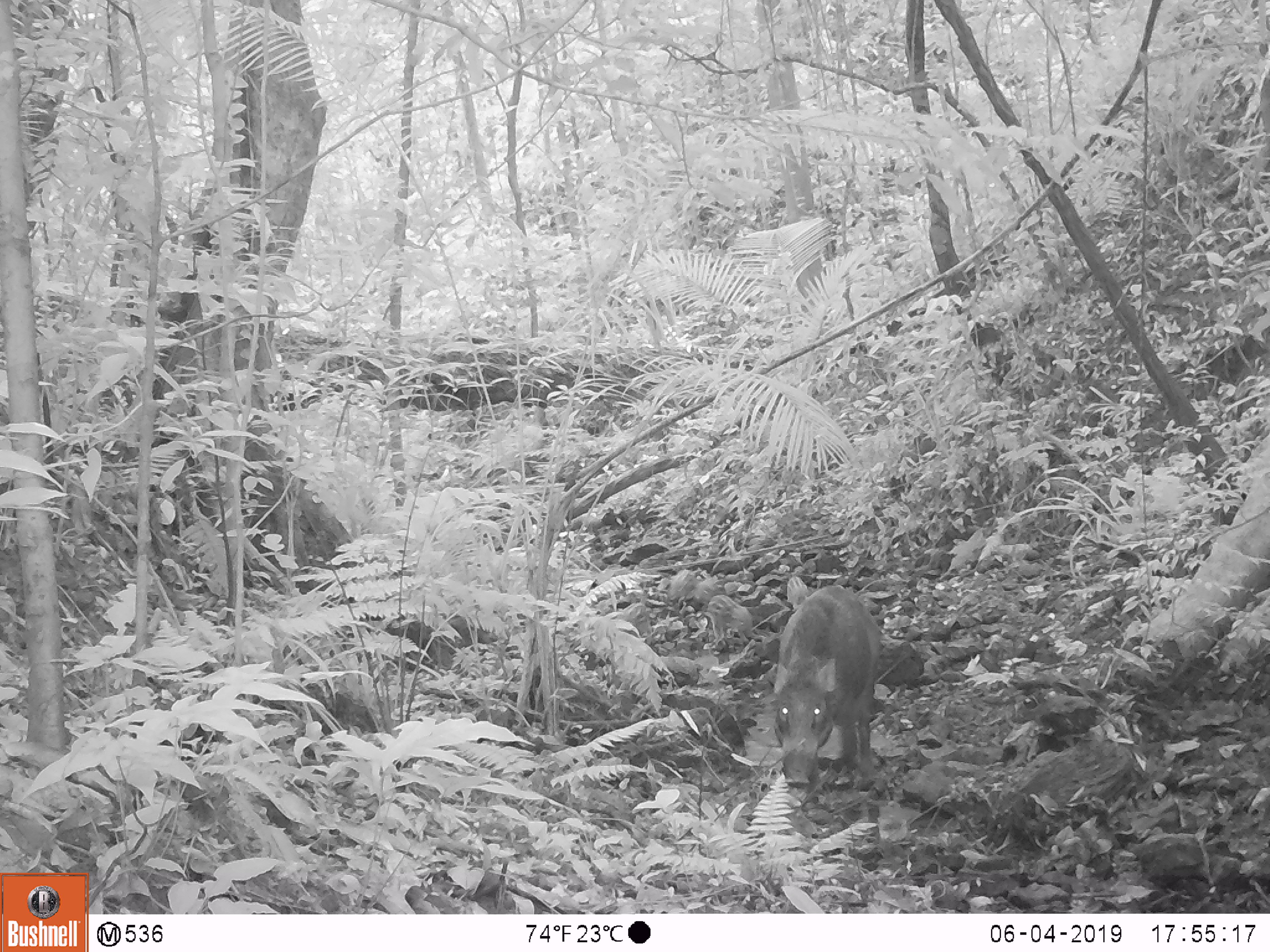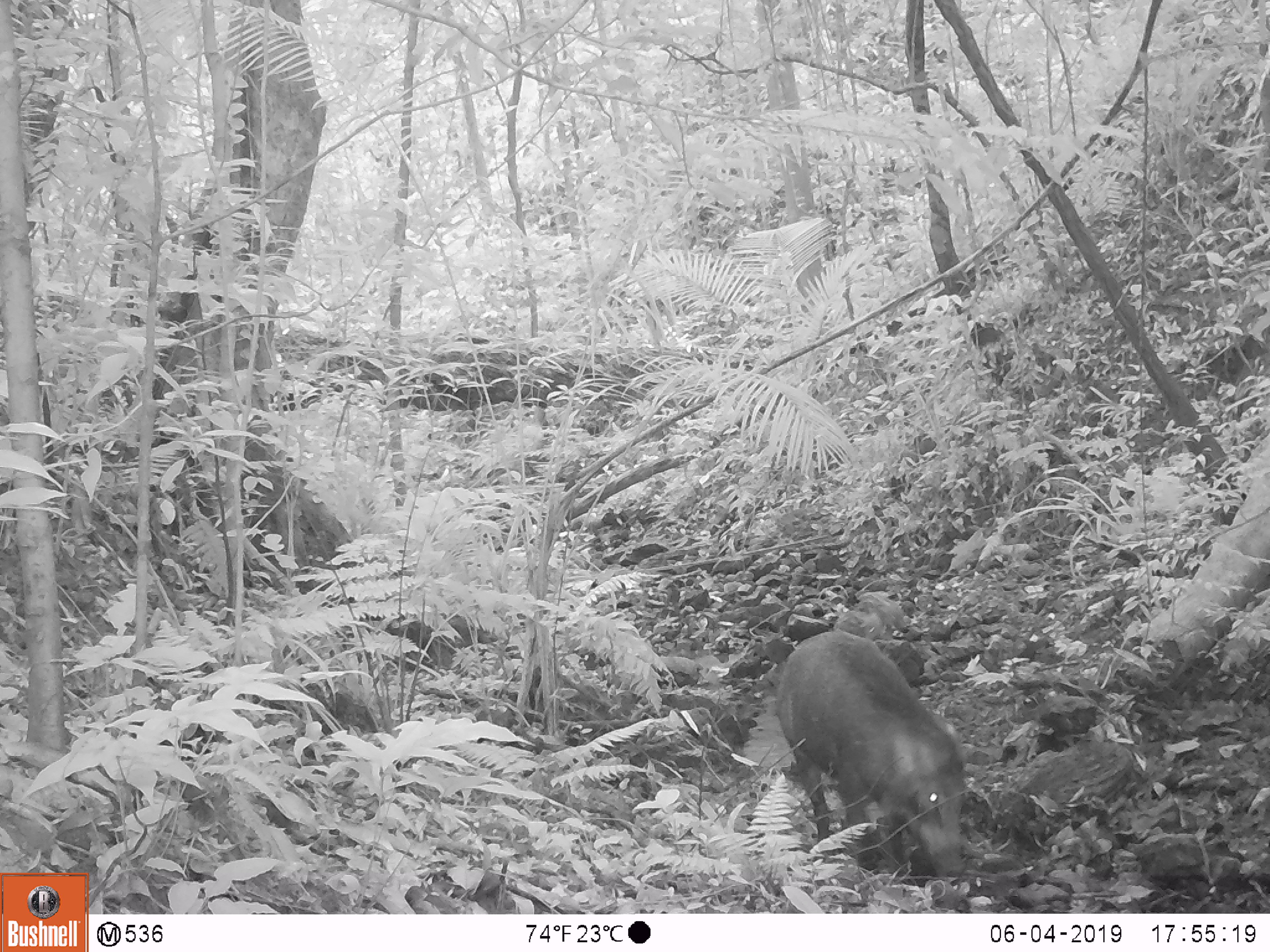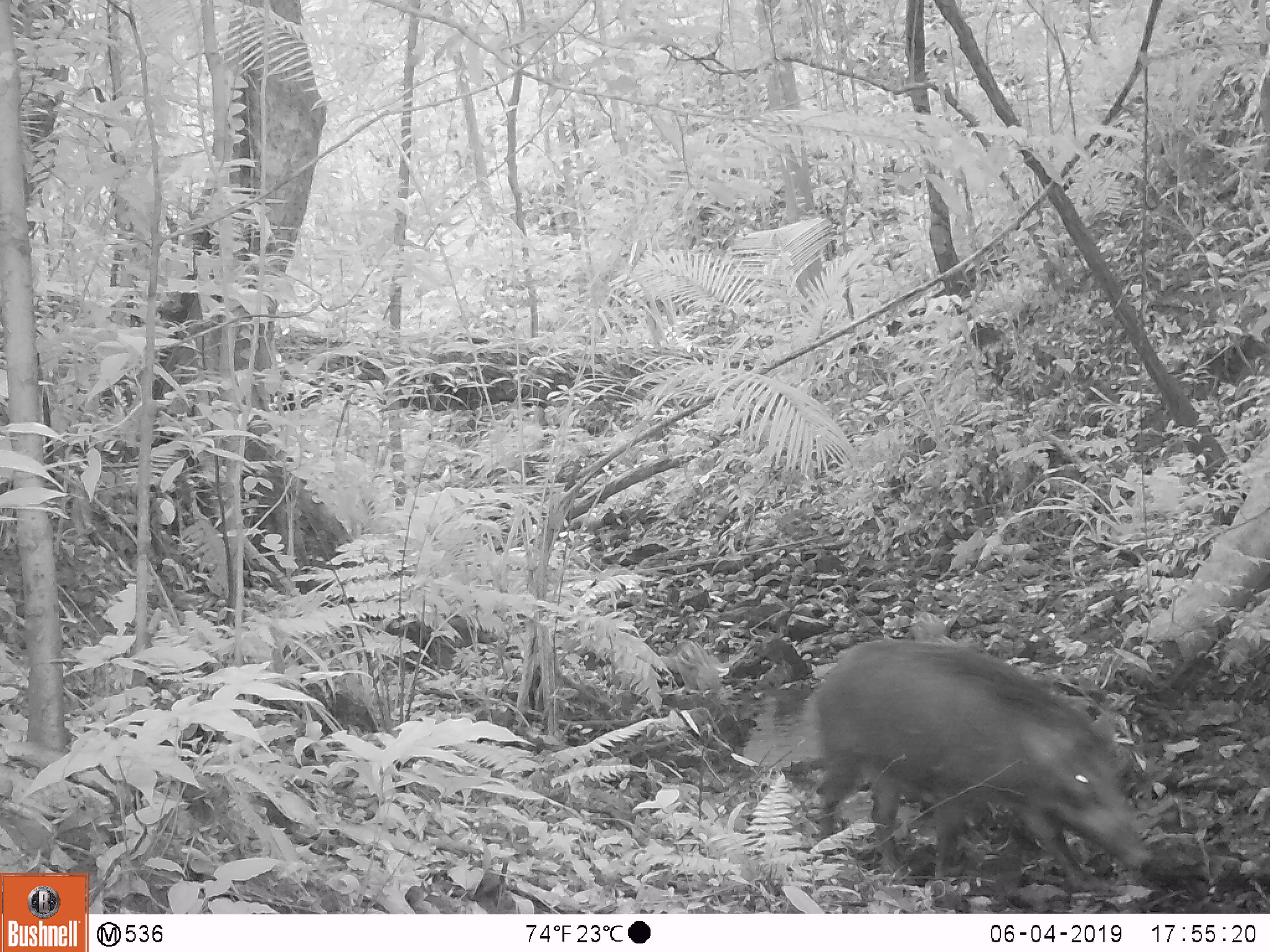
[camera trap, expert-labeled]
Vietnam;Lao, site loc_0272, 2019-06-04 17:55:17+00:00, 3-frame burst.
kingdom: Animalia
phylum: Chordata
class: Mammalia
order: Artiodactyla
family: Suidae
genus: Sus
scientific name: Sus scrofa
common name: eurasian wild pig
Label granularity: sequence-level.